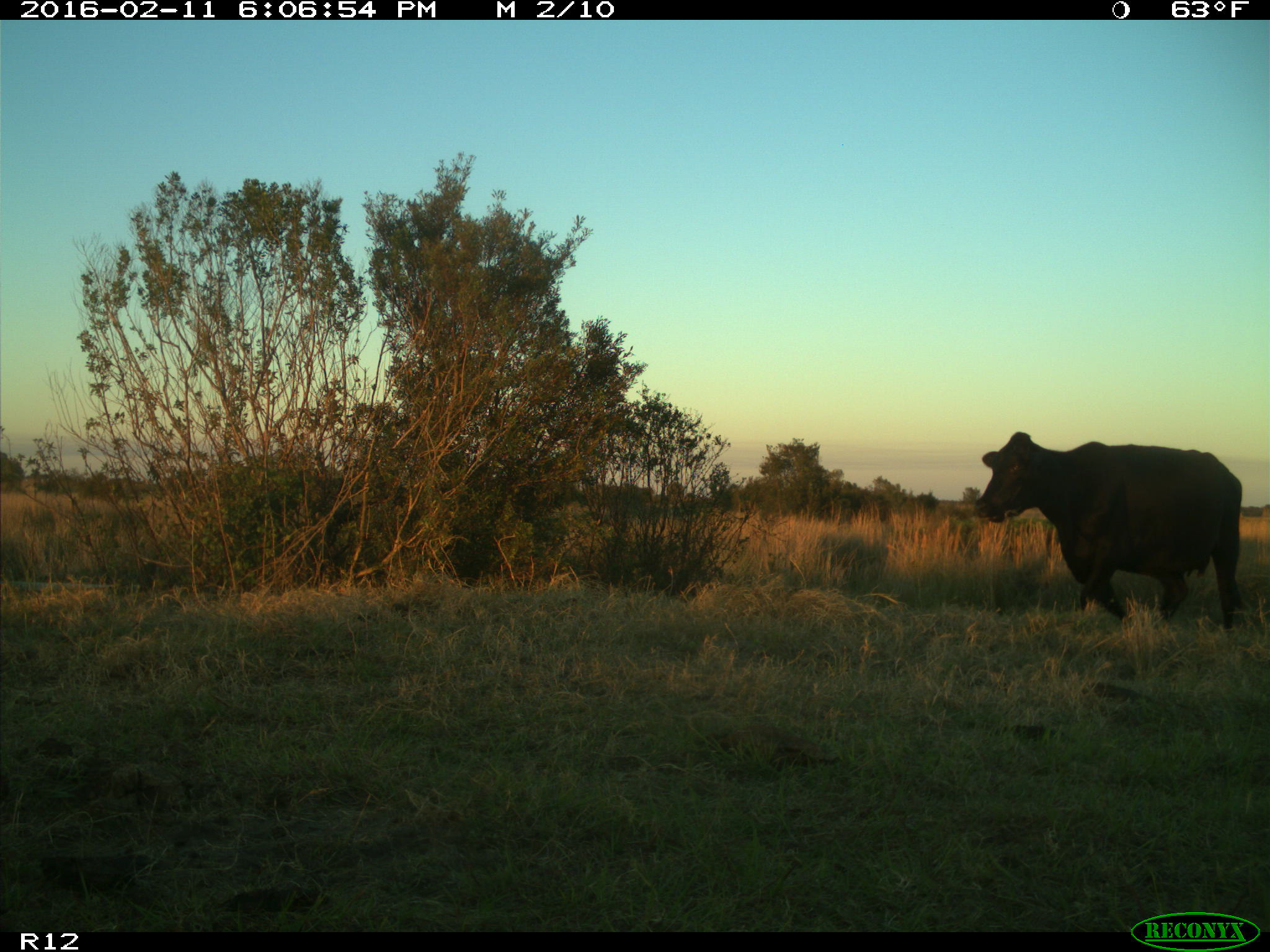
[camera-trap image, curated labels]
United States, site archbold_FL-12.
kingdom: Animalia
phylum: Chordata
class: Mammalia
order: Artiodactyla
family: Bovidae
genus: Bos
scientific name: Bos taurus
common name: domestic cow